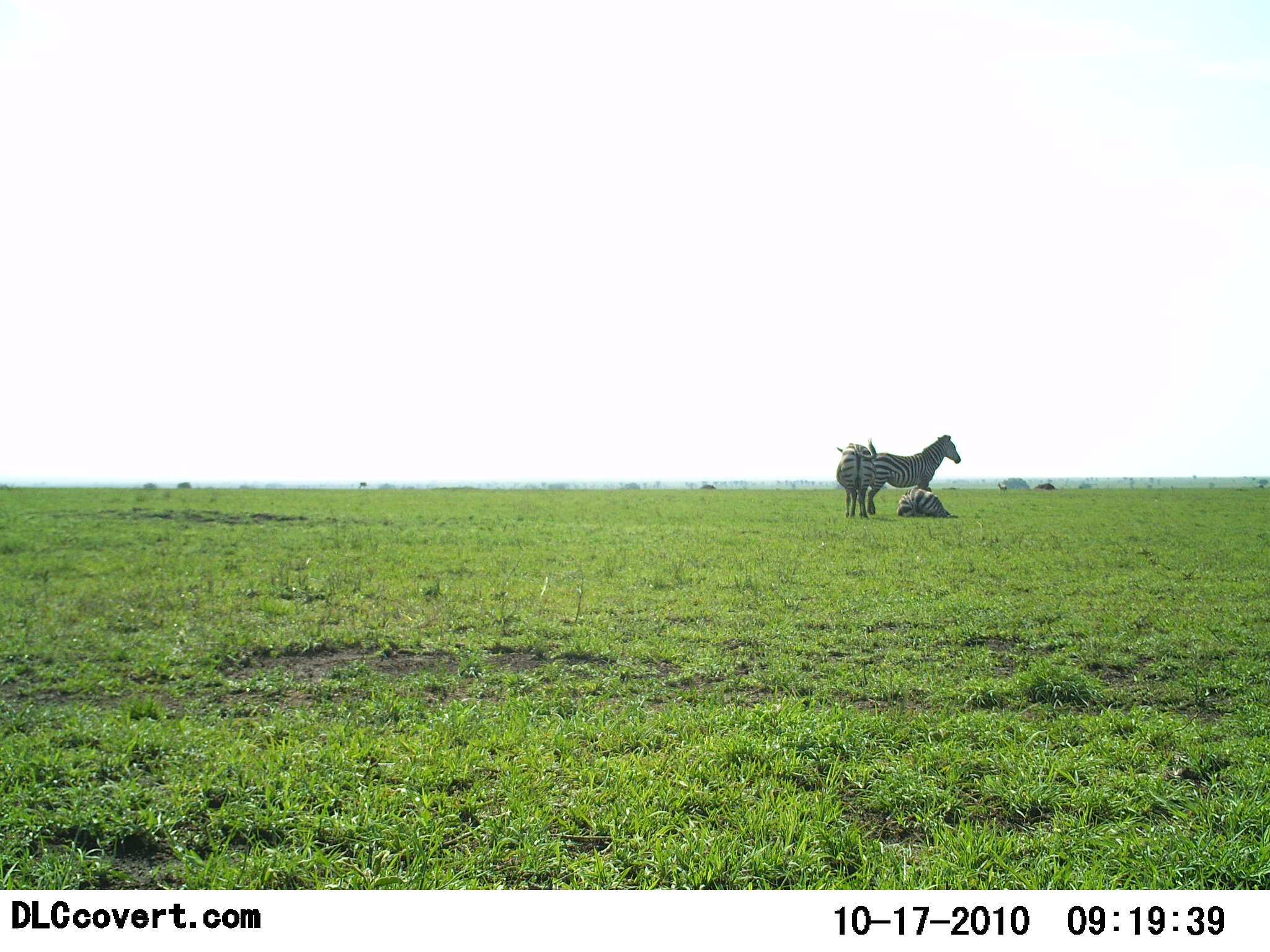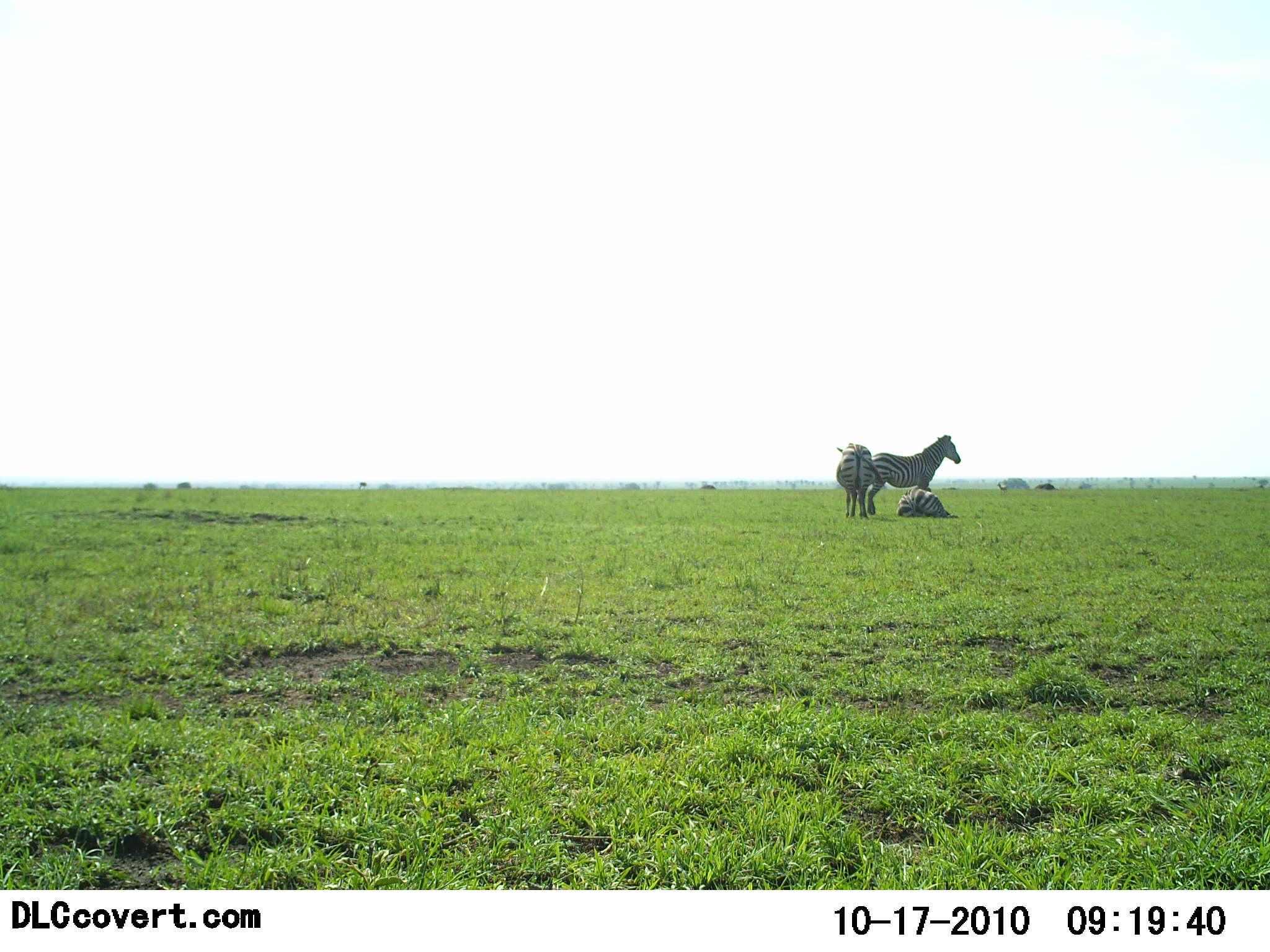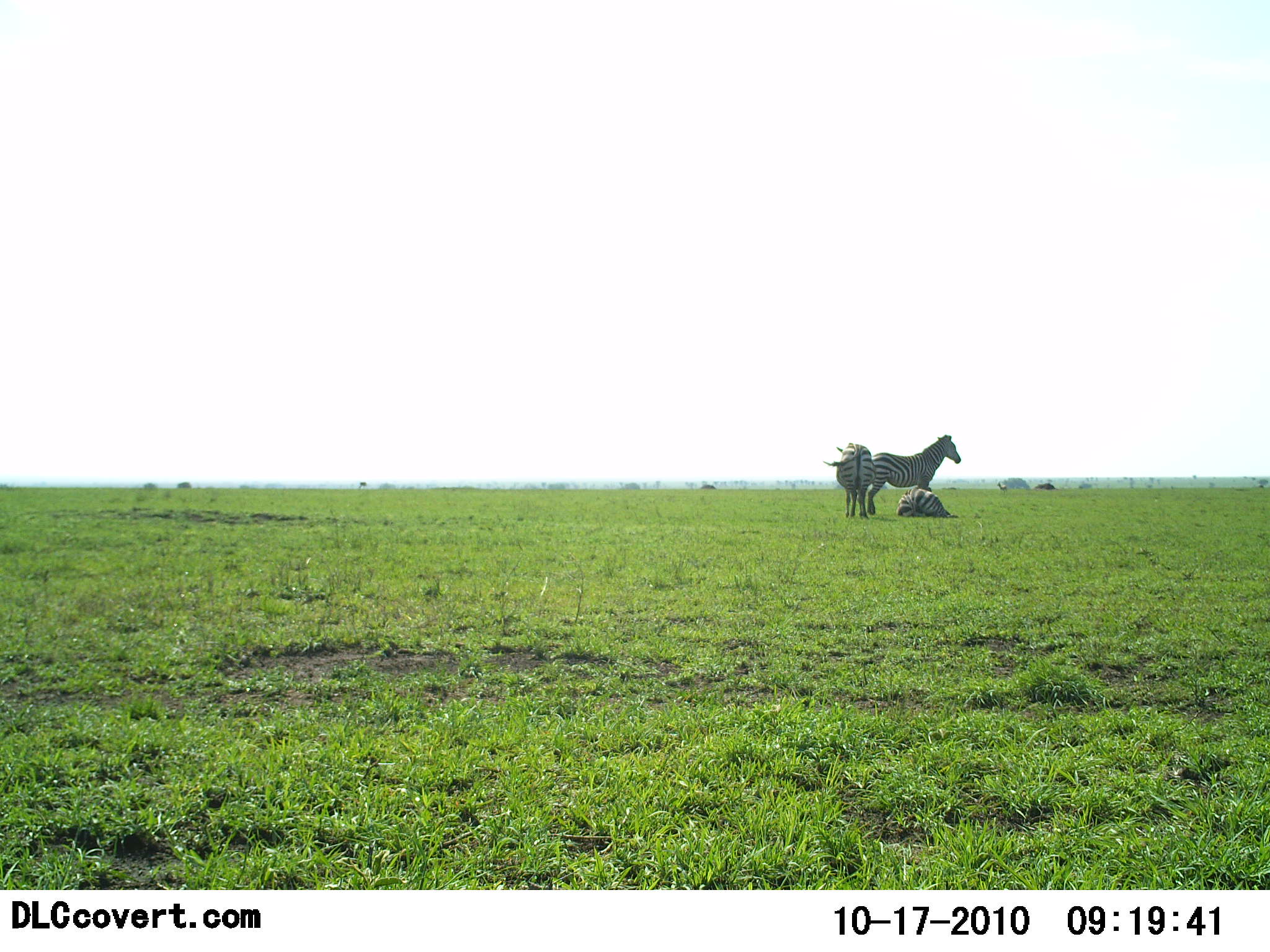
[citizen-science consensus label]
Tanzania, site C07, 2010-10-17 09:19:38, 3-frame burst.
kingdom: Animalia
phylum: Chordata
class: Mammalia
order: Perissodactyla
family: Equidae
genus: Equus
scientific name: Equus quagga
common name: plains zebra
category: zebra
Zebra (plains zebra) (Equus quagga), count 3. Behavior (volunteer vote fractions): standing 100%, resting 82%, moving 0%, interacting 0%. Young present (vote fraction): 0%. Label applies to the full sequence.